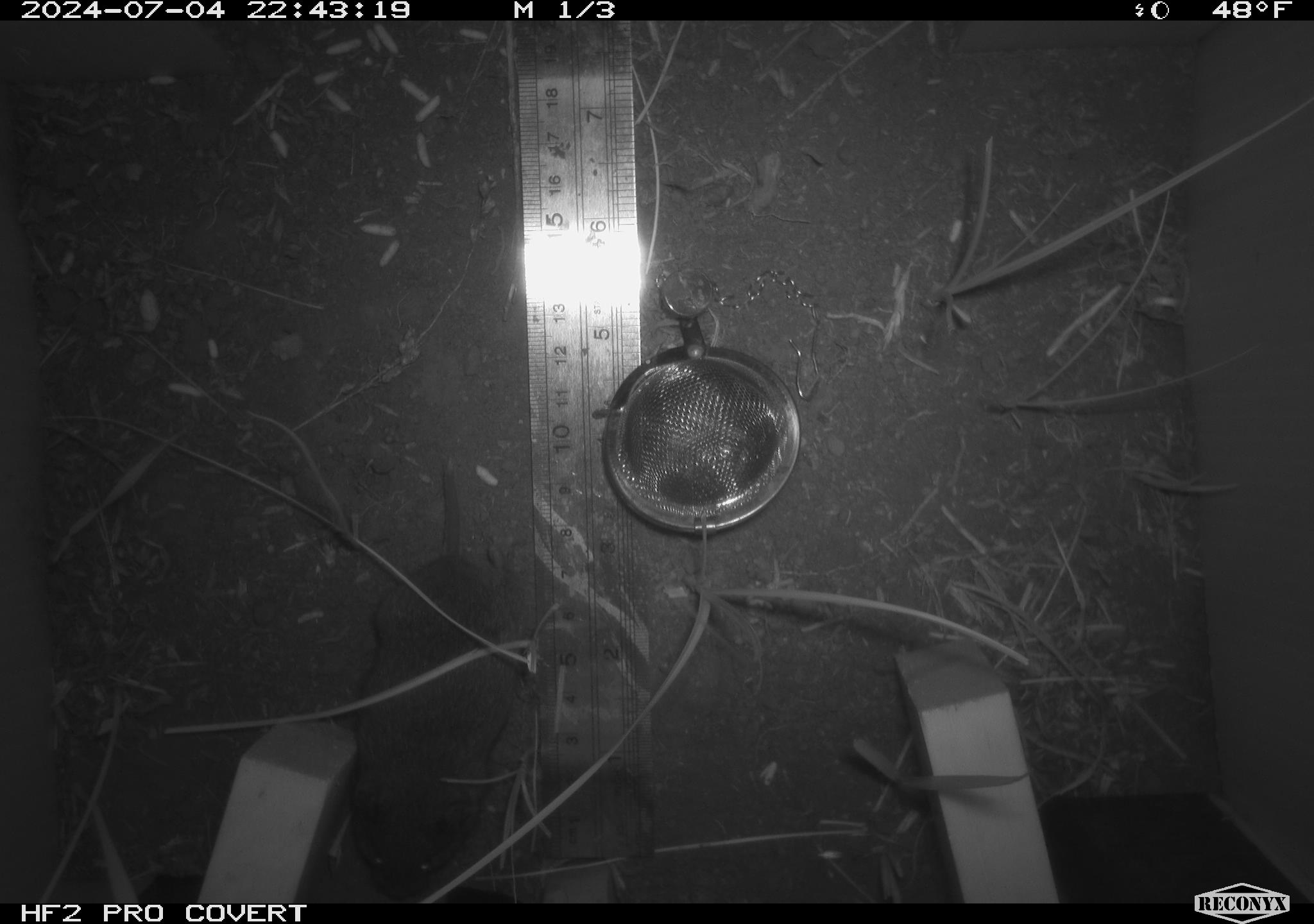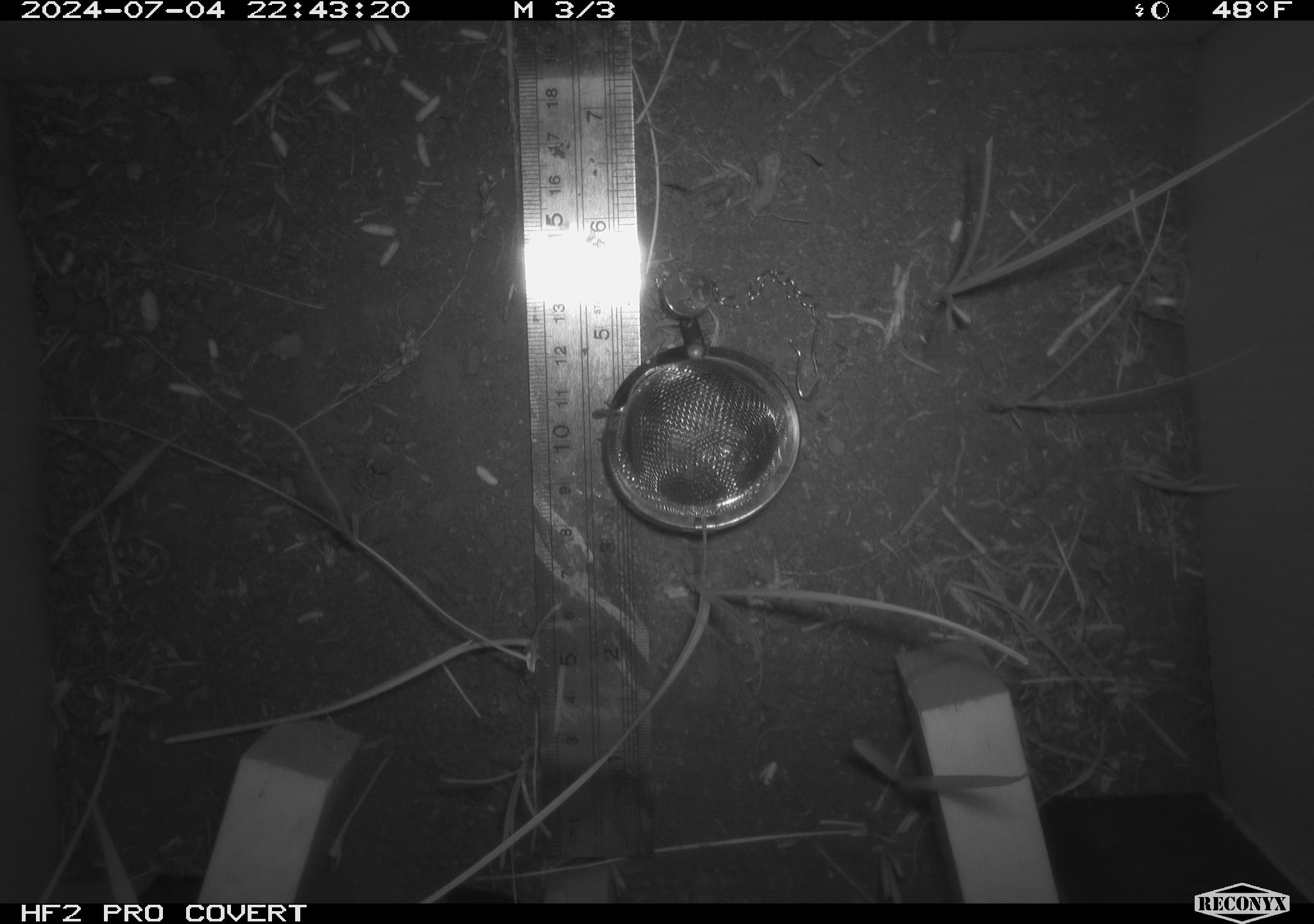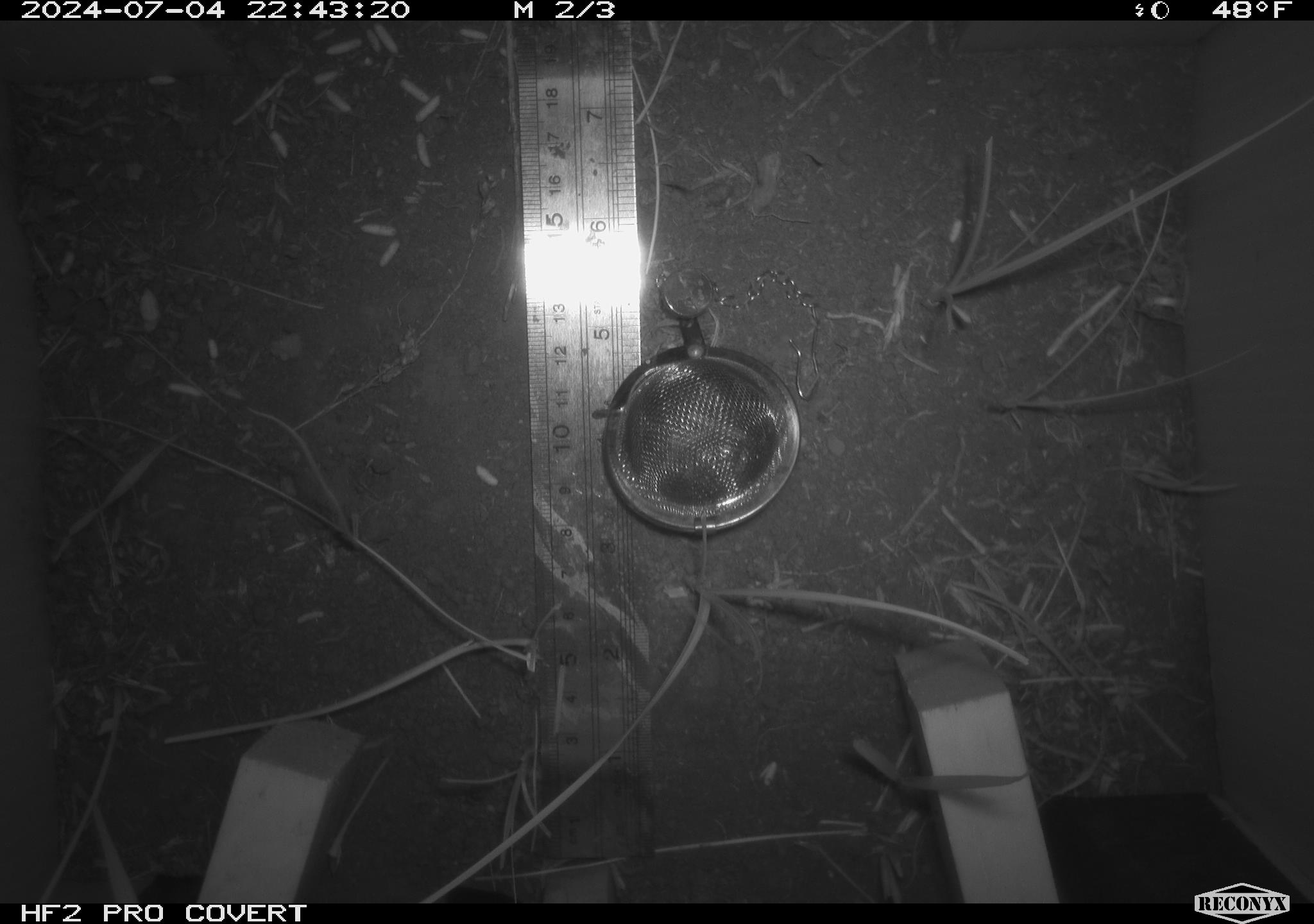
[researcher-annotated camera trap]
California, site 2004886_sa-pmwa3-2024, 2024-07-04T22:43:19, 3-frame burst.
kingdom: Animalia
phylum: Chordata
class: Mammalia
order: Rodentia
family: Cricetidae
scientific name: Arvicolinae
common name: voles, lemmings, and muskrats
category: arvicolinae subfamily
Arvicolinae subfamily (voles, lemmings, and muskrats) (Arvicolinae).